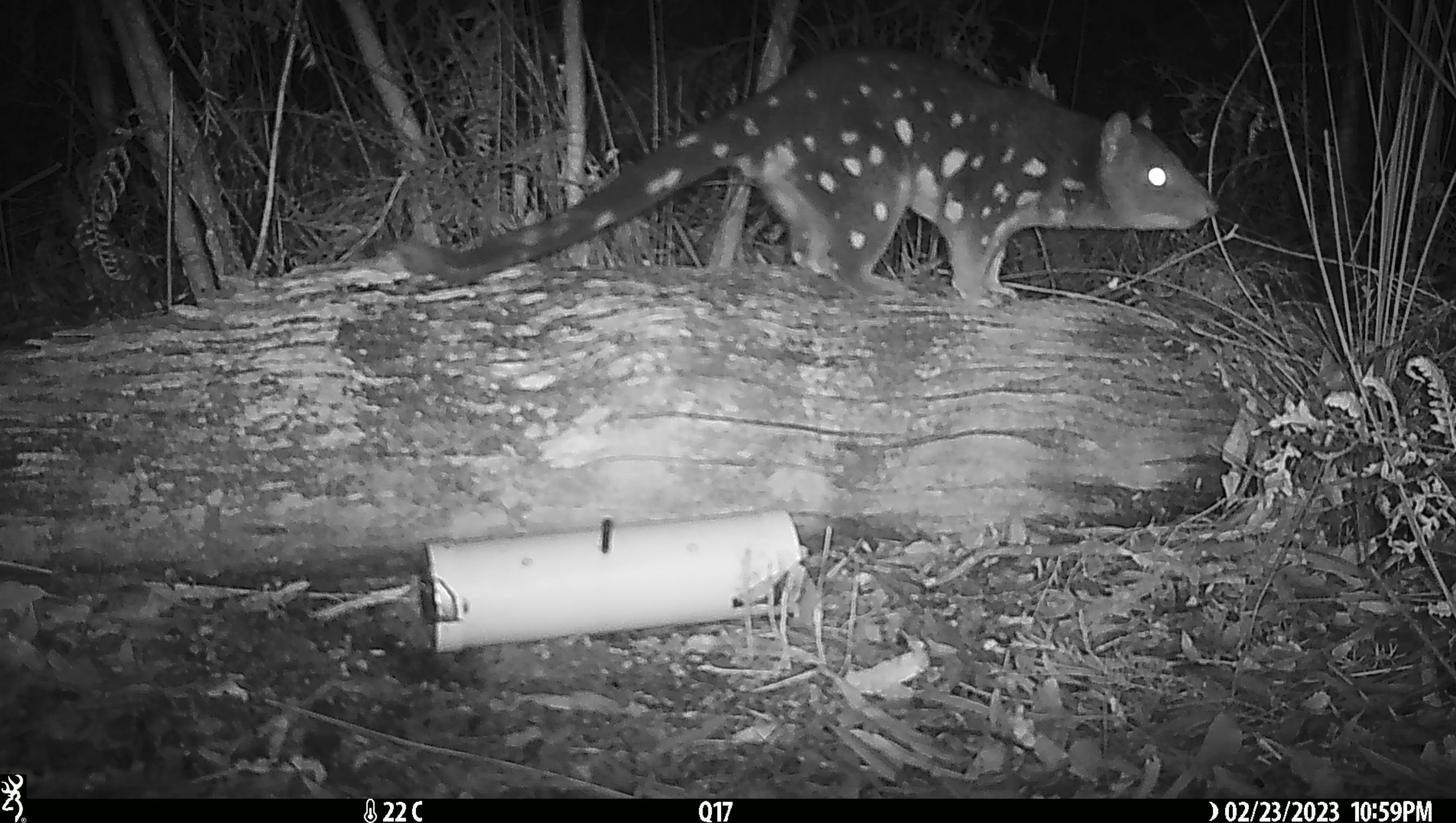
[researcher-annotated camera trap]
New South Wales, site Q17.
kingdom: Animalia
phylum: Chordata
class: Mammalia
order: Dasyuromorphia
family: Dasyuridae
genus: Dasyurus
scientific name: Dasyurus maculatus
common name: spotted-tailed quoll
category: quoll